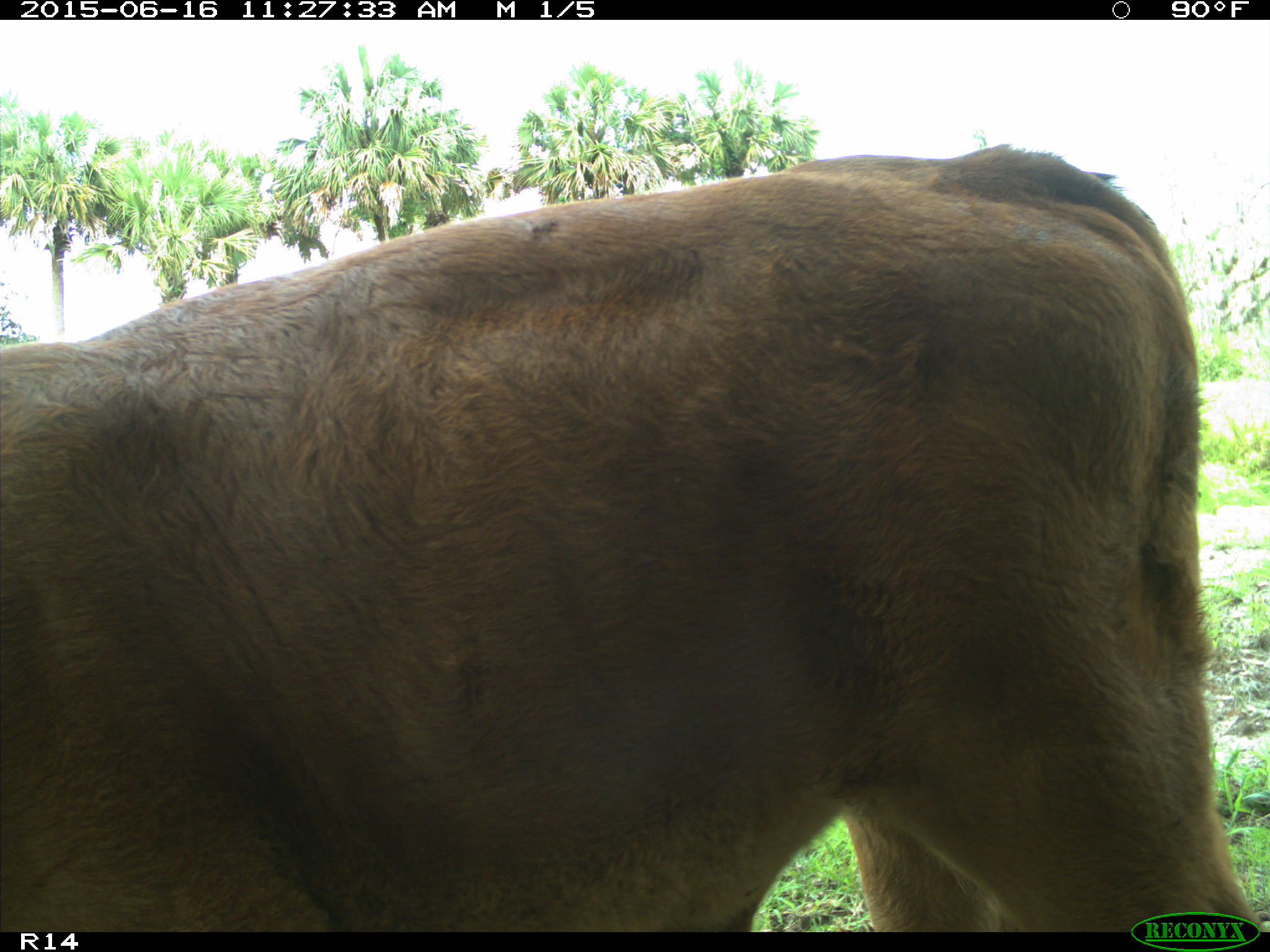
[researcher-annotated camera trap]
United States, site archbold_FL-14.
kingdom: Animalia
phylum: Chordata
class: Mammalia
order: Artiodactyla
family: Bovidae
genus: Bos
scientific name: Bos taurus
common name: domestic cow